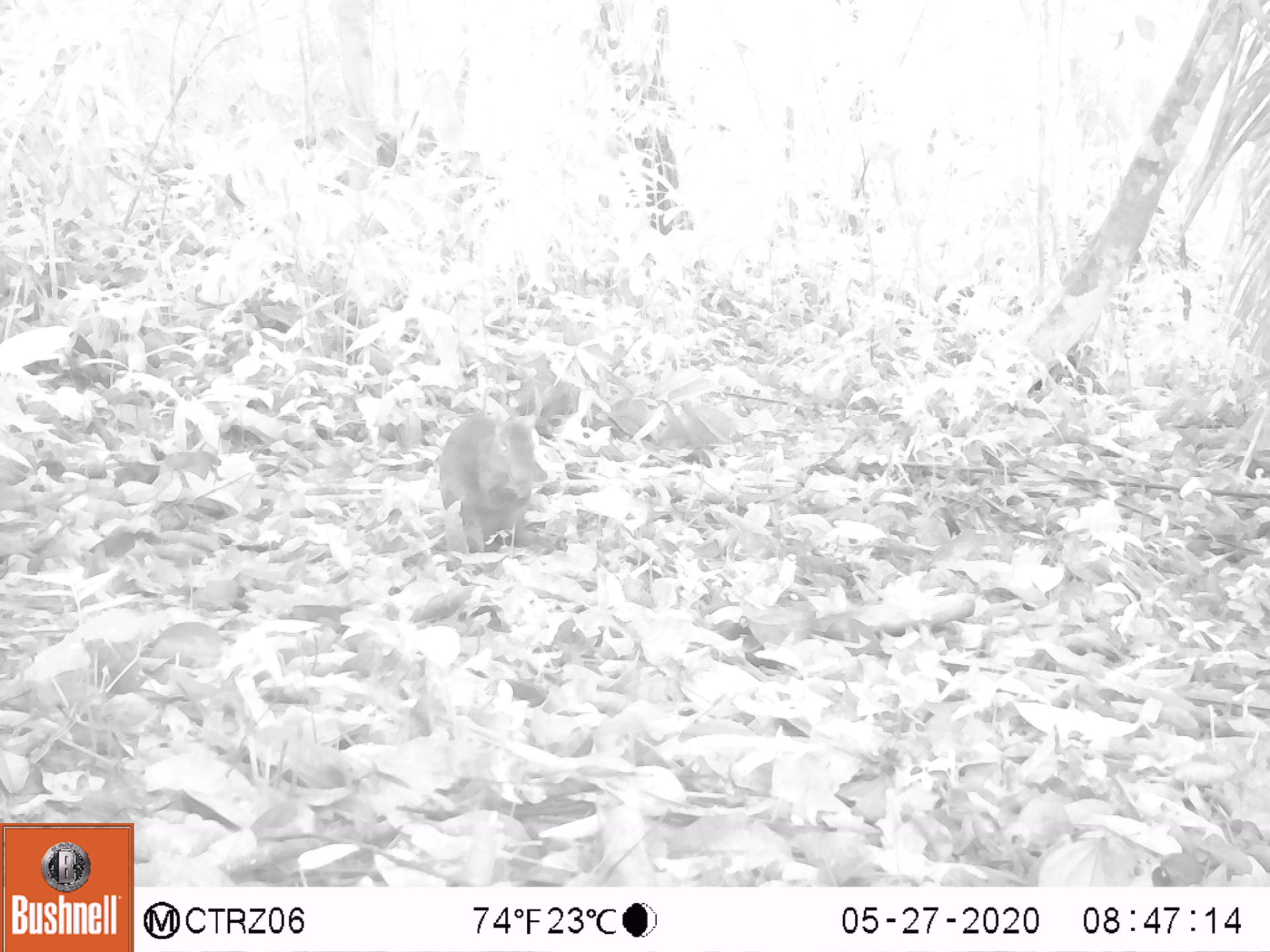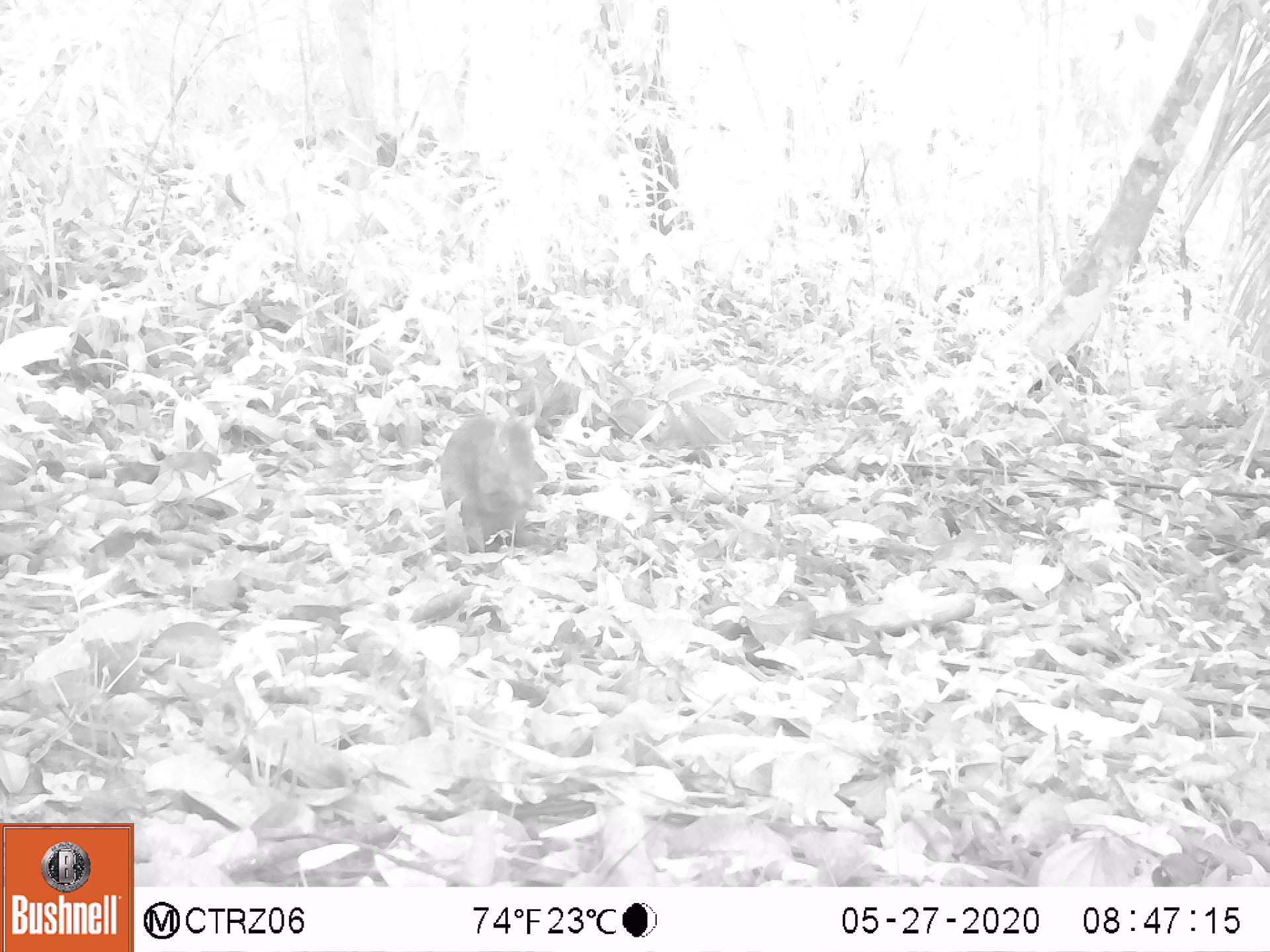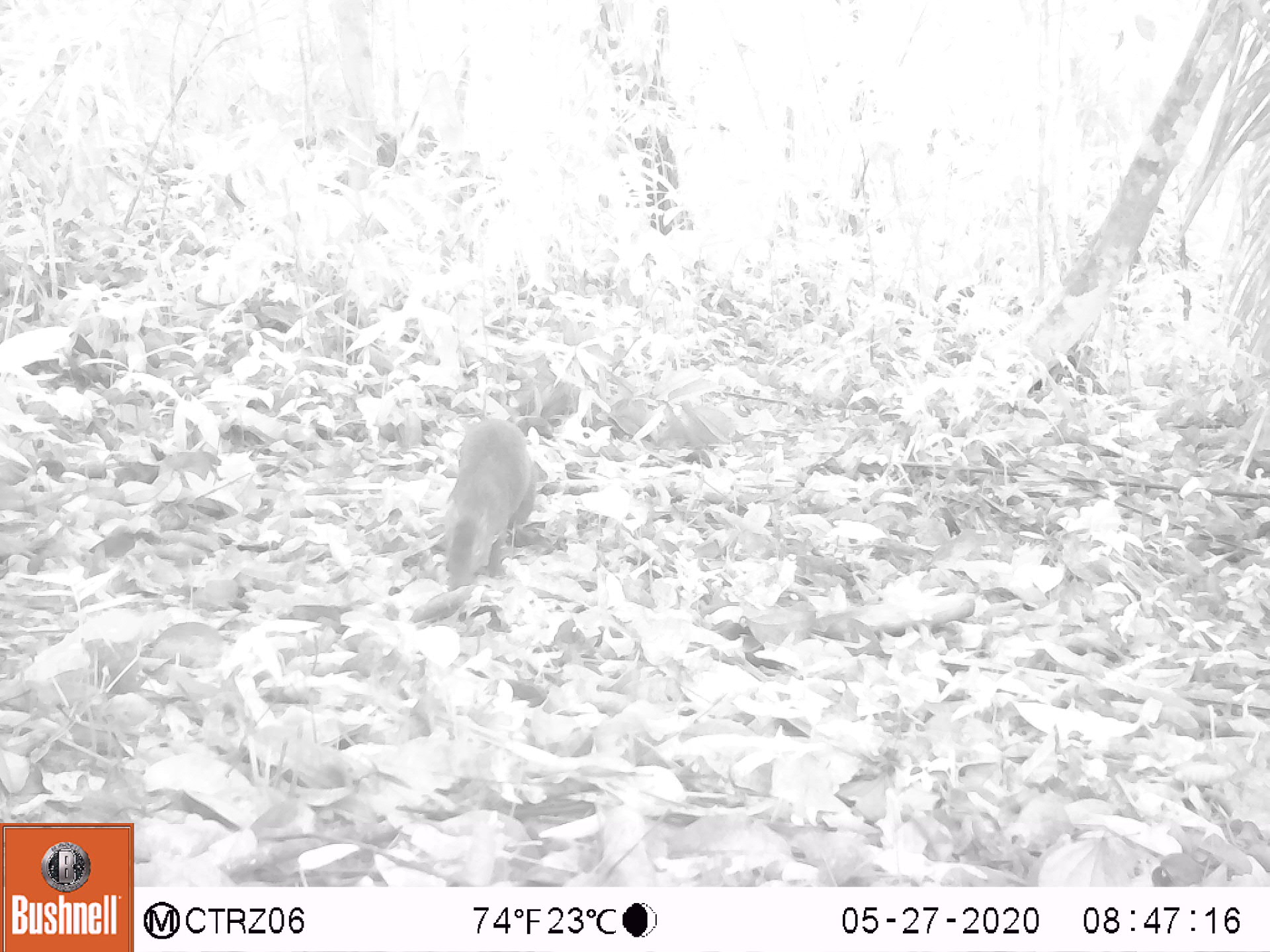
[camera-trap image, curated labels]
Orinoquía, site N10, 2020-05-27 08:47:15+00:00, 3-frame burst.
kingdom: Animalia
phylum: Chordata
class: Mammalia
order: Rodentia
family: Dasyproctidae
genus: Dasyprocta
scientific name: Dasyprocta fuliginosa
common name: black agouti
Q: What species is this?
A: Black agouti (Dasyprocta fuliginosa).